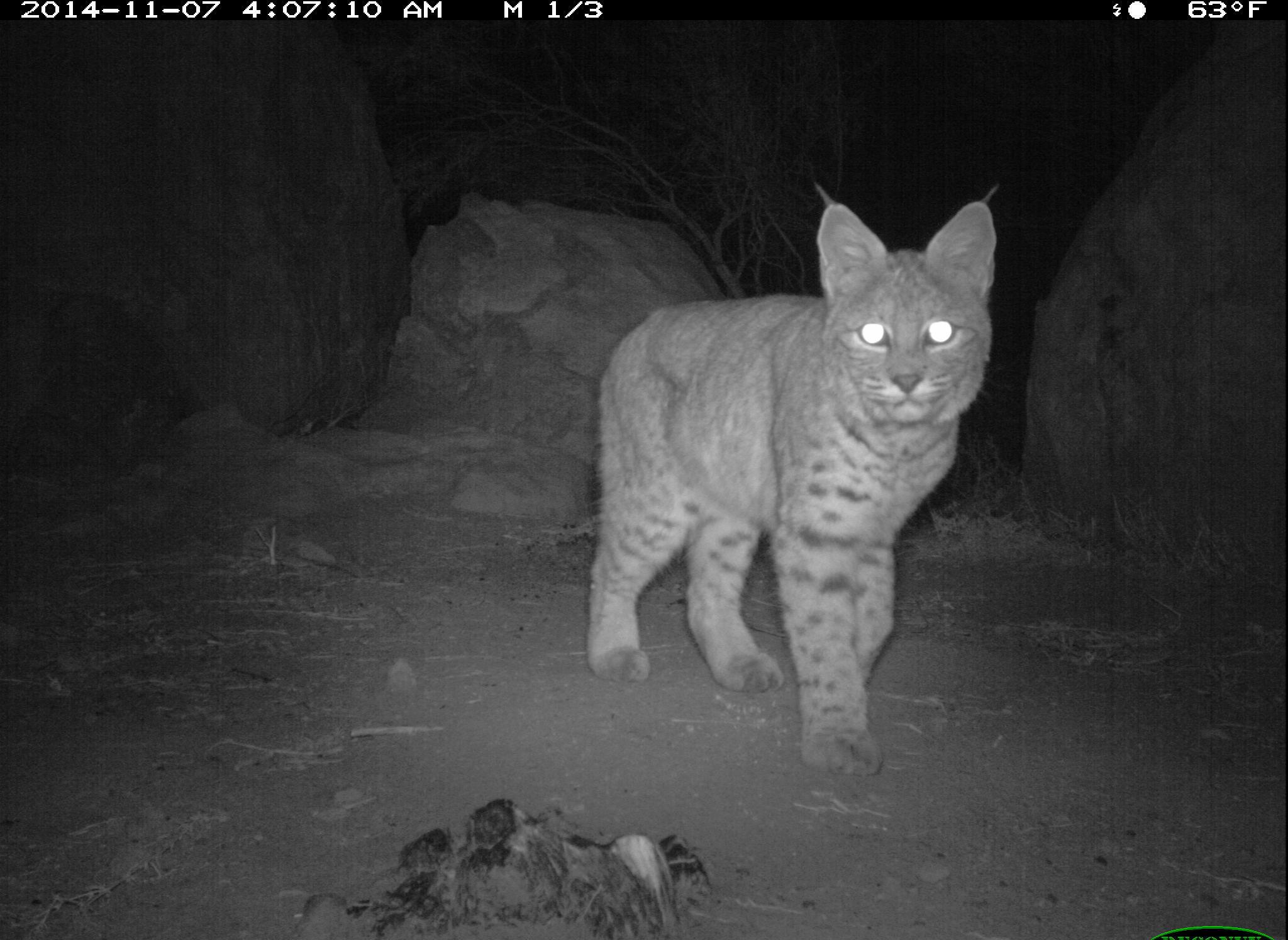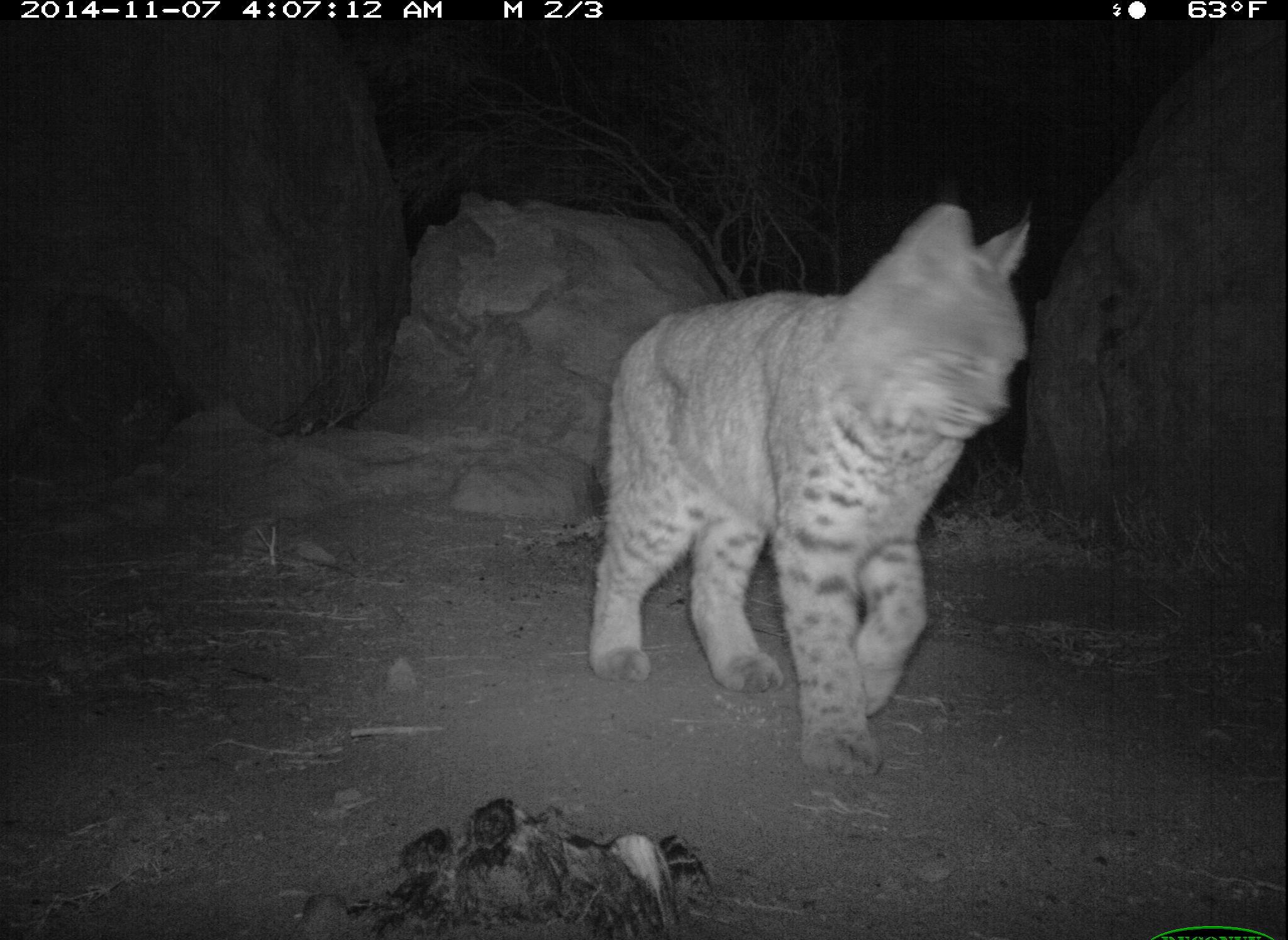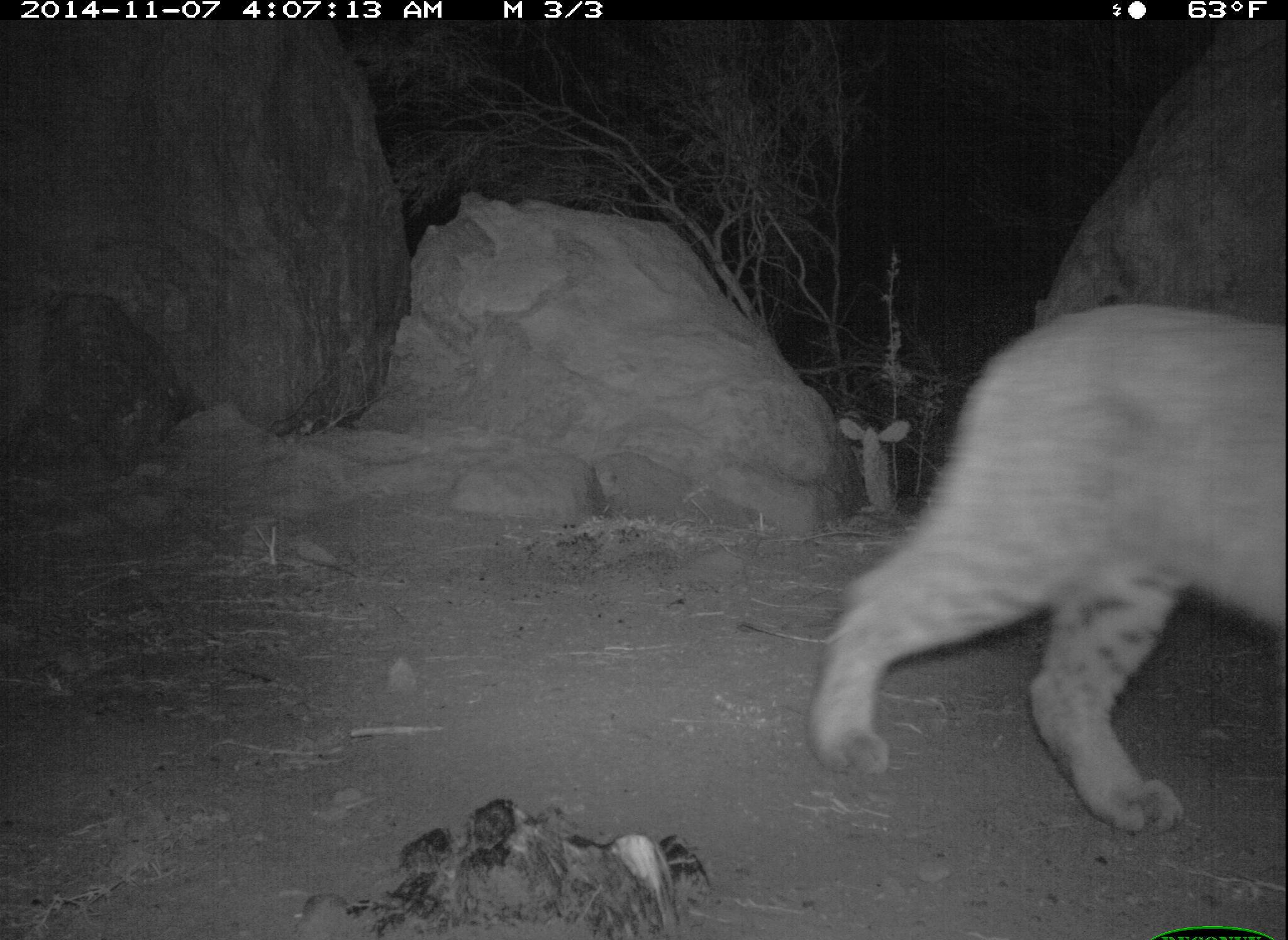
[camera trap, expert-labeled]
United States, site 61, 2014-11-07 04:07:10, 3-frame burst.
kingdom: Animalia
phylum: Chordata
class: Mammalia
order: Carnivora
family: Felidae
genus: Lynx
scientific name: Lynx rufus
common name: bobcat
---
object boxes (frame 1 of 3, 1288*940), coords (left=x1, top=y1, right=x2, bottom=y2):
bobcat: (left=575, top=190, right=1003, bottom=788)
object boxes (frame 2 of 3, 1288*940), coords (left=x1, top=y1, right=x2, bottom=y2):
bobcat: (left=578, top=191, right=1051, bottom=785)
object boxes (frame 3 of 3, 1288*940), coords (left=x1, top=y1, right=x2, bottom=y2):
bobcat: (left=791, top=285, right=1286, bottom=854)